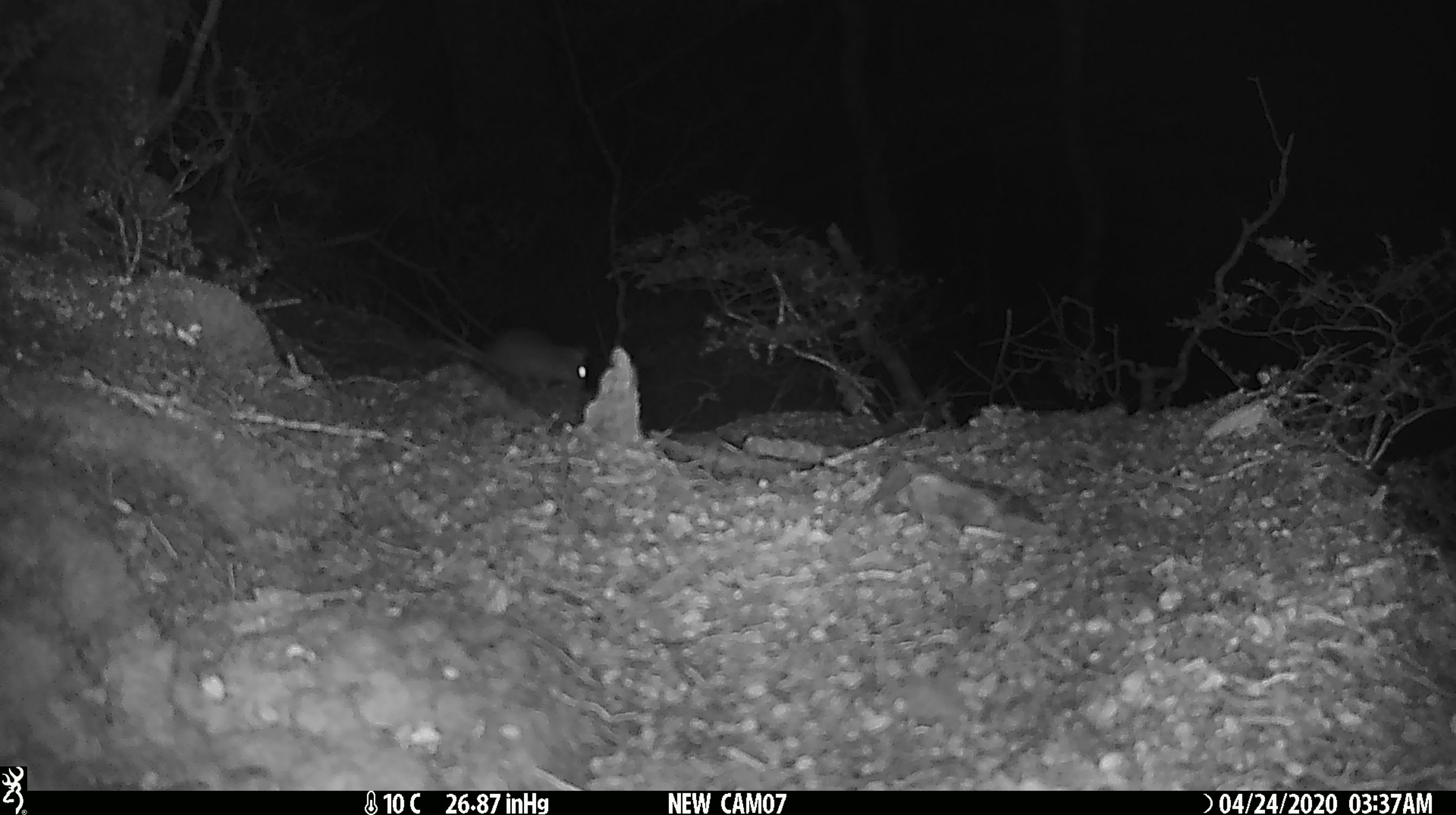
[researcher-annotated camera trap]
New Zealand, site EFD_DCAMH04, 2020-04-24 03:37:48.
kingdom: Animalia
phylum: Chordata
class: Mammalia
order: Rodentia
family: Muridae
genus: Rattus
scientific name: Rattus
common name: rat